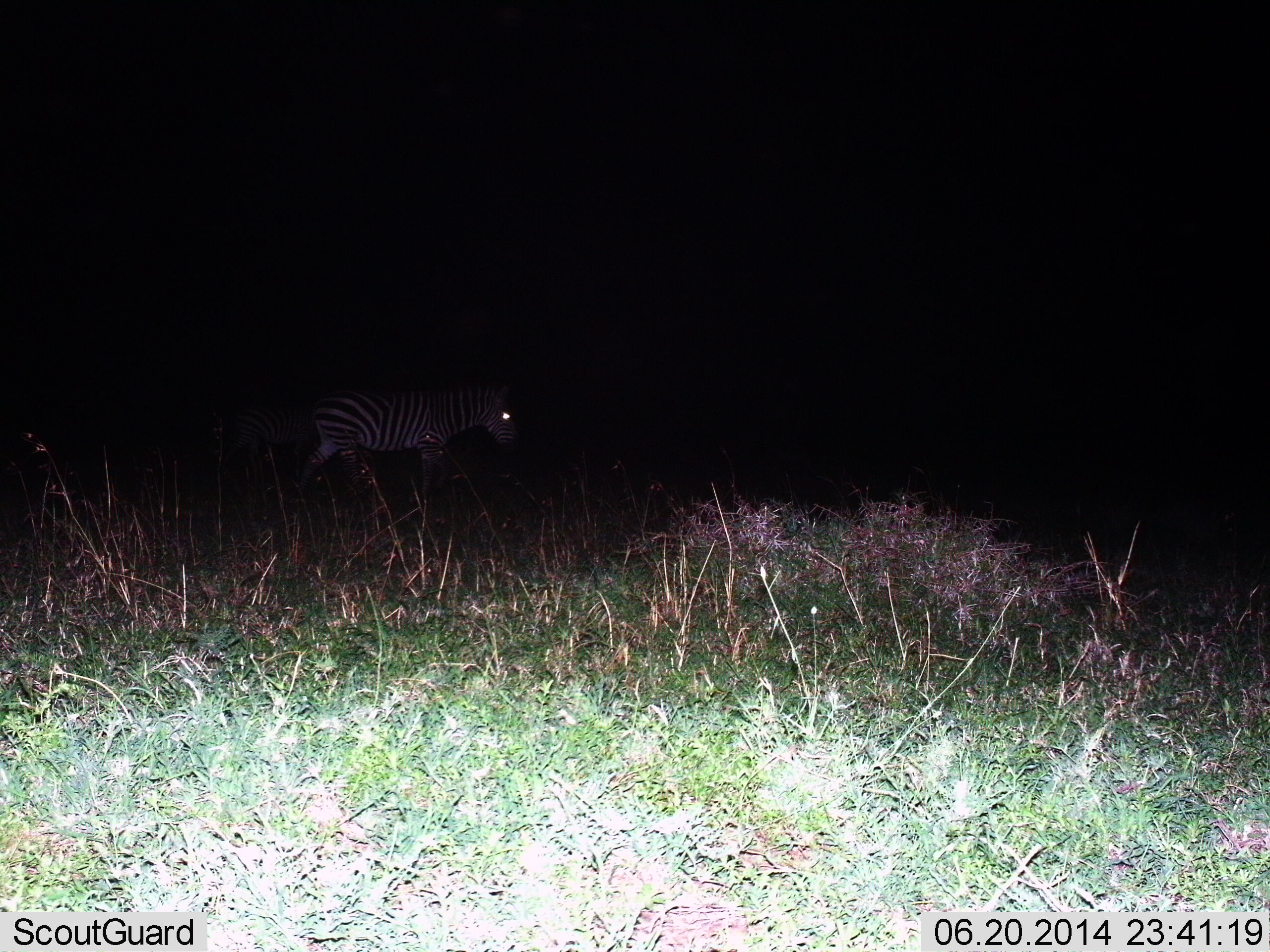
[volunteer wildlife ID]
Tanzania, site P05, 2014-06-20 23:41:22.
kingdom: Animalia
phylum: Chordata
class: Mammalia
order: Perissodactyla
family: Equidae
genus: Equus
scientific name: Equus quagga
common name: plains zebra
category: zebra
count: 1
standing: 30%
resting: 0%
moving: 70%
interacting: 0%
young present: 0%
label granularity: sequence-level